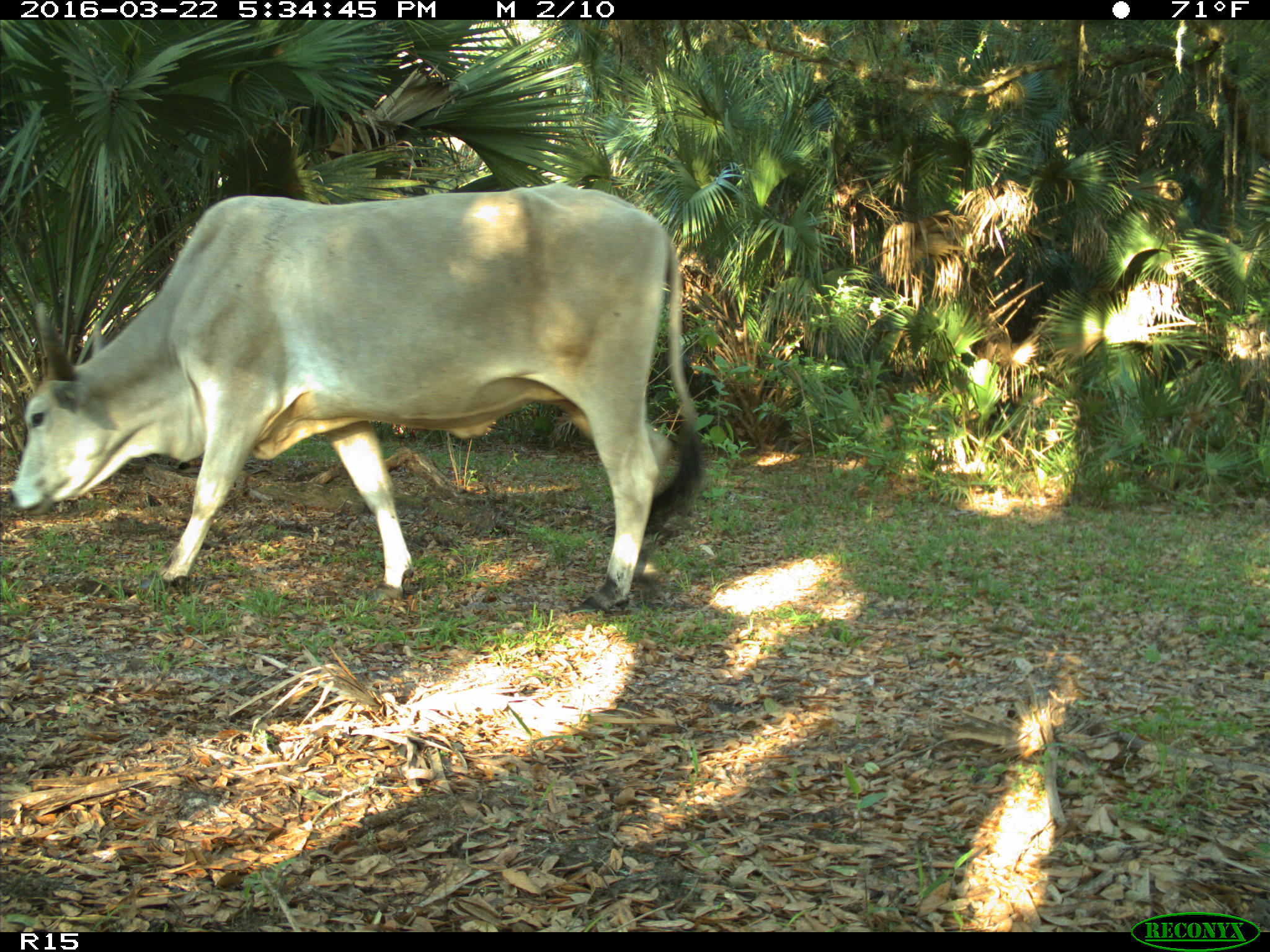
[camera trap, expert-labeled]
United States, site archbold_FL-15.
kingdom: Animalia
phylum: Chordata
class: Mammalia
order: Artiodactyla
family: Bovidae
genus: Bos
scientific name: Bos taurus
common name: domestic cow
Bos taurus (domestic cow).